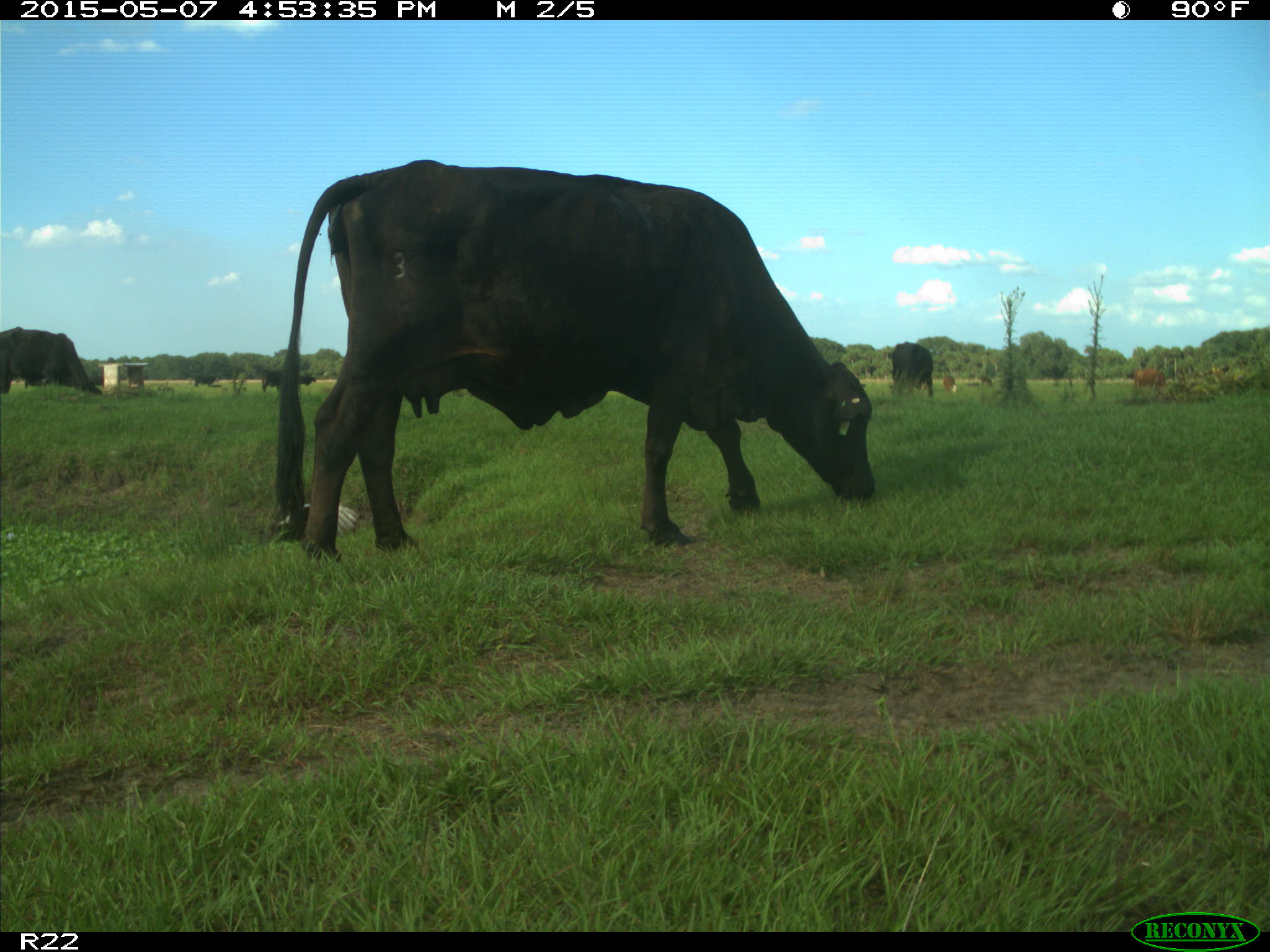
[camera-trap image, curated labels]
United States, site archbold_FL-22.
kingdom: Animalia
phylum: Chordata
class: Mammalia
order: Artiodactyla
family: Bovidae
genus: Bos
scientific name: Bos taurus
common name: domestic cow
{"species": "Bos taurus (domestic cow)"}